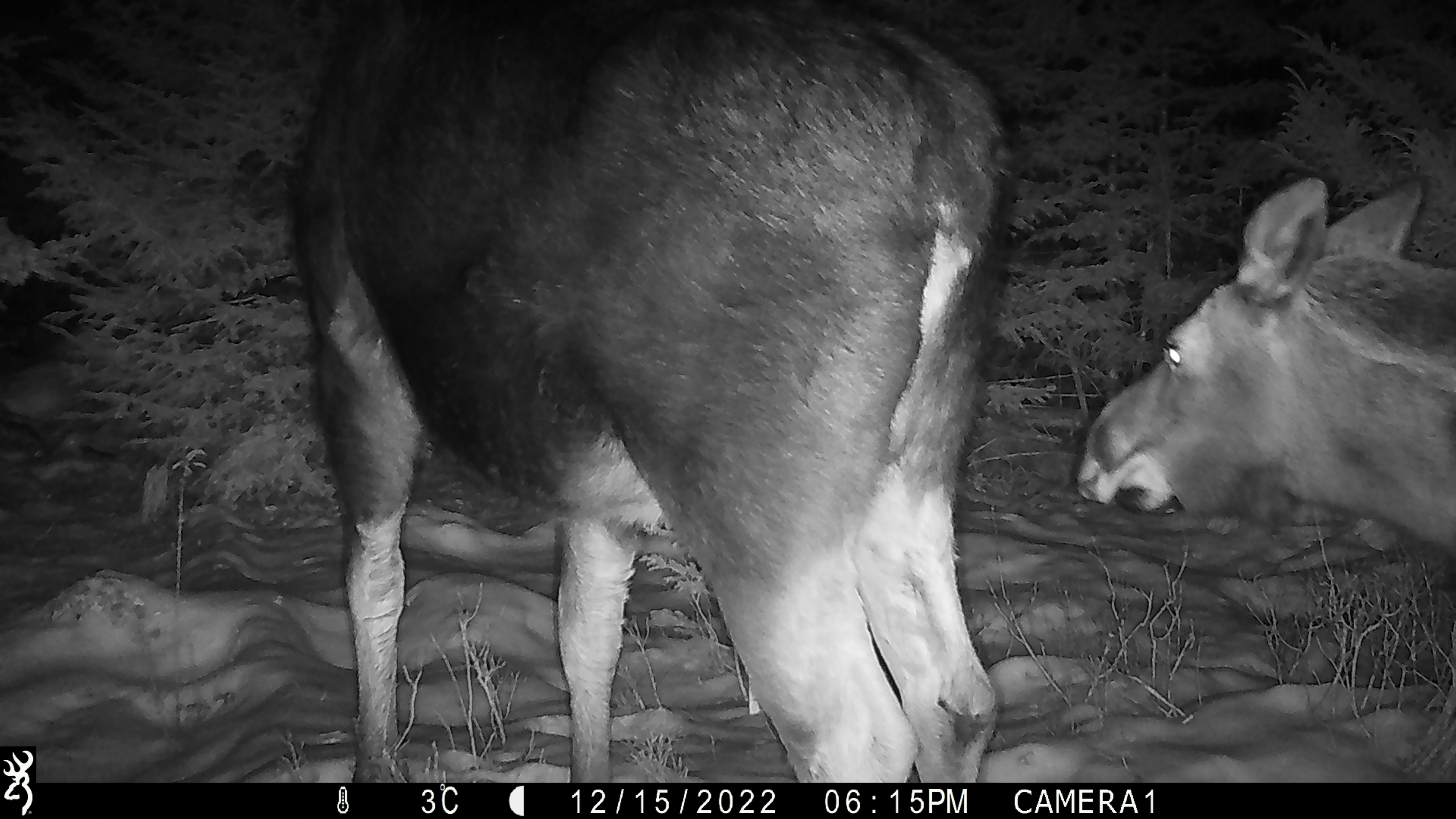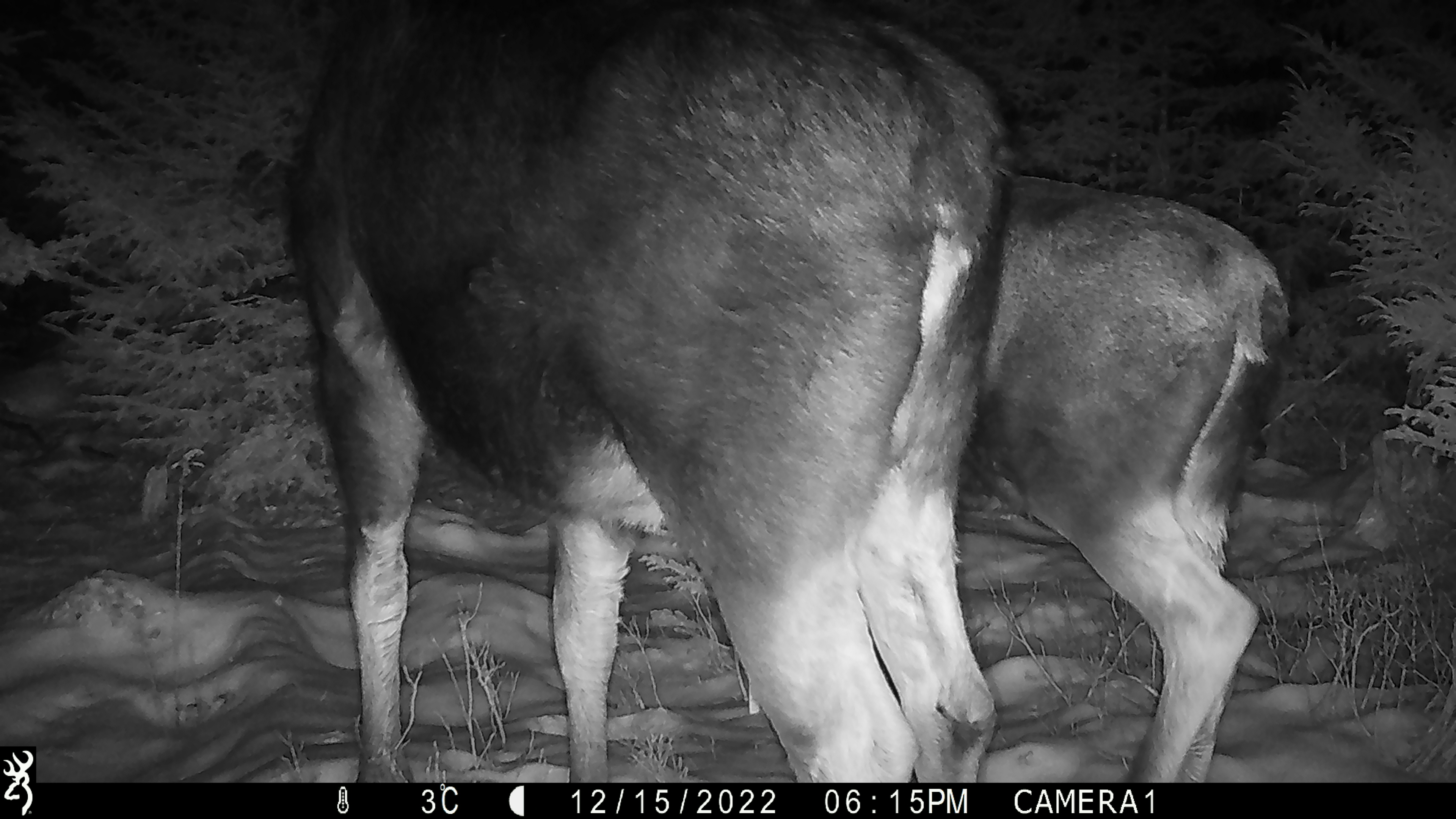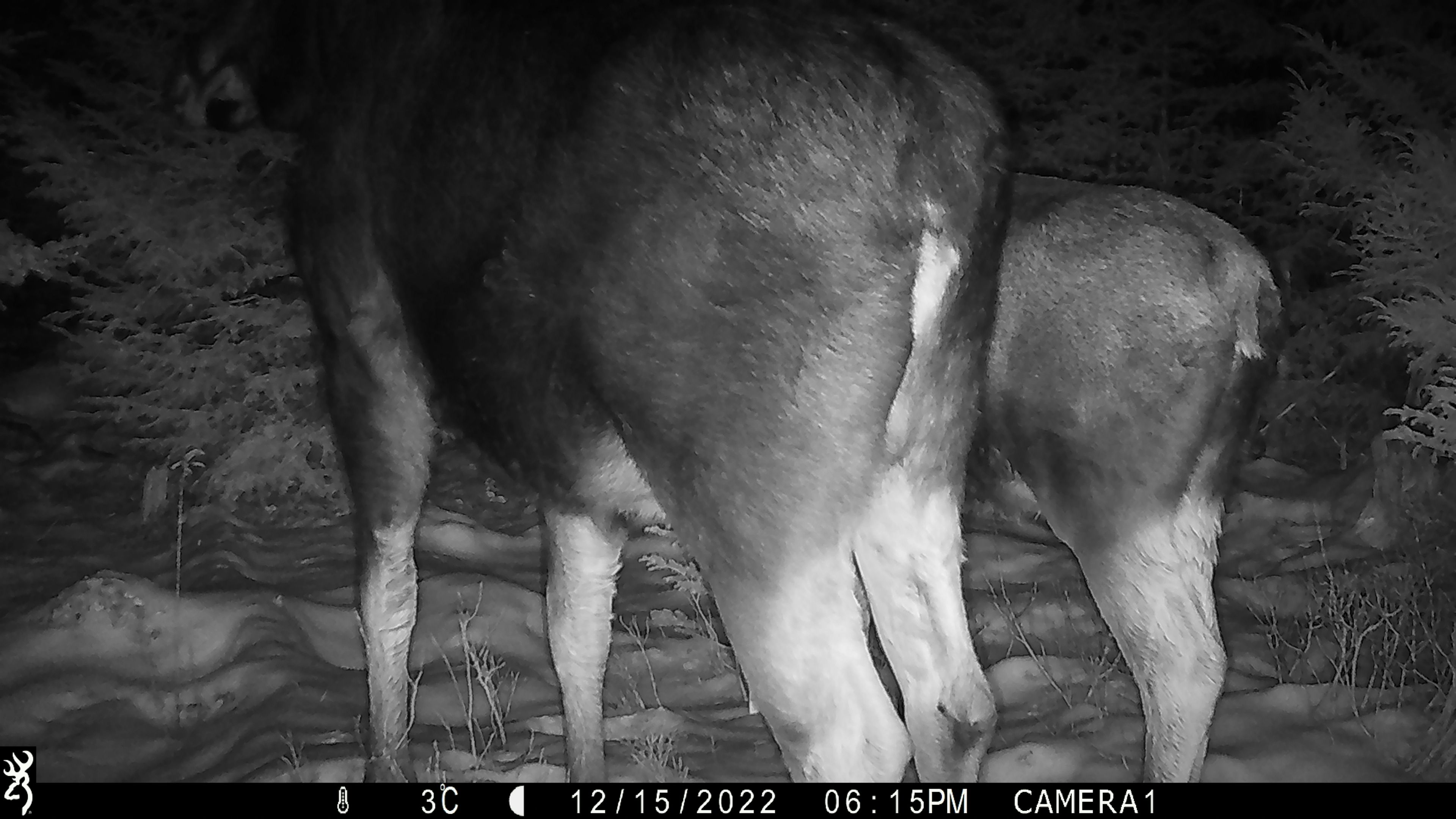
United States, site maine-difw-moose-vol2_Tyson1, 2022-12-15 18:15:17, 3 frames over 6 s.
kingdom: Animalia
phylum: Chordata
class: Mammalia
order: Artiodactyla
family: Cervidae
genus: Alces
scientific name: Alces alces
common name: moose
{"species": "moose (Alces alces)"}